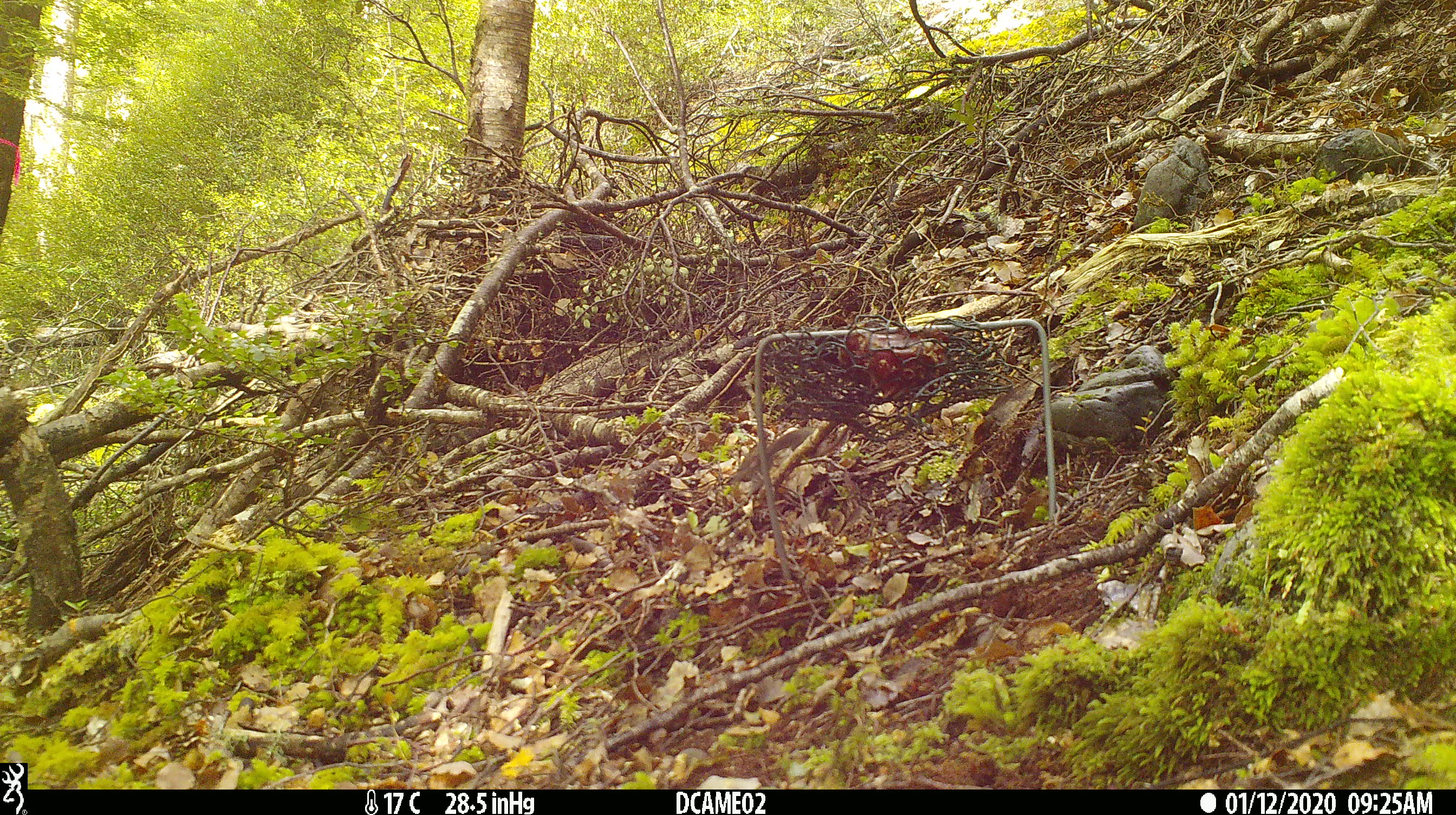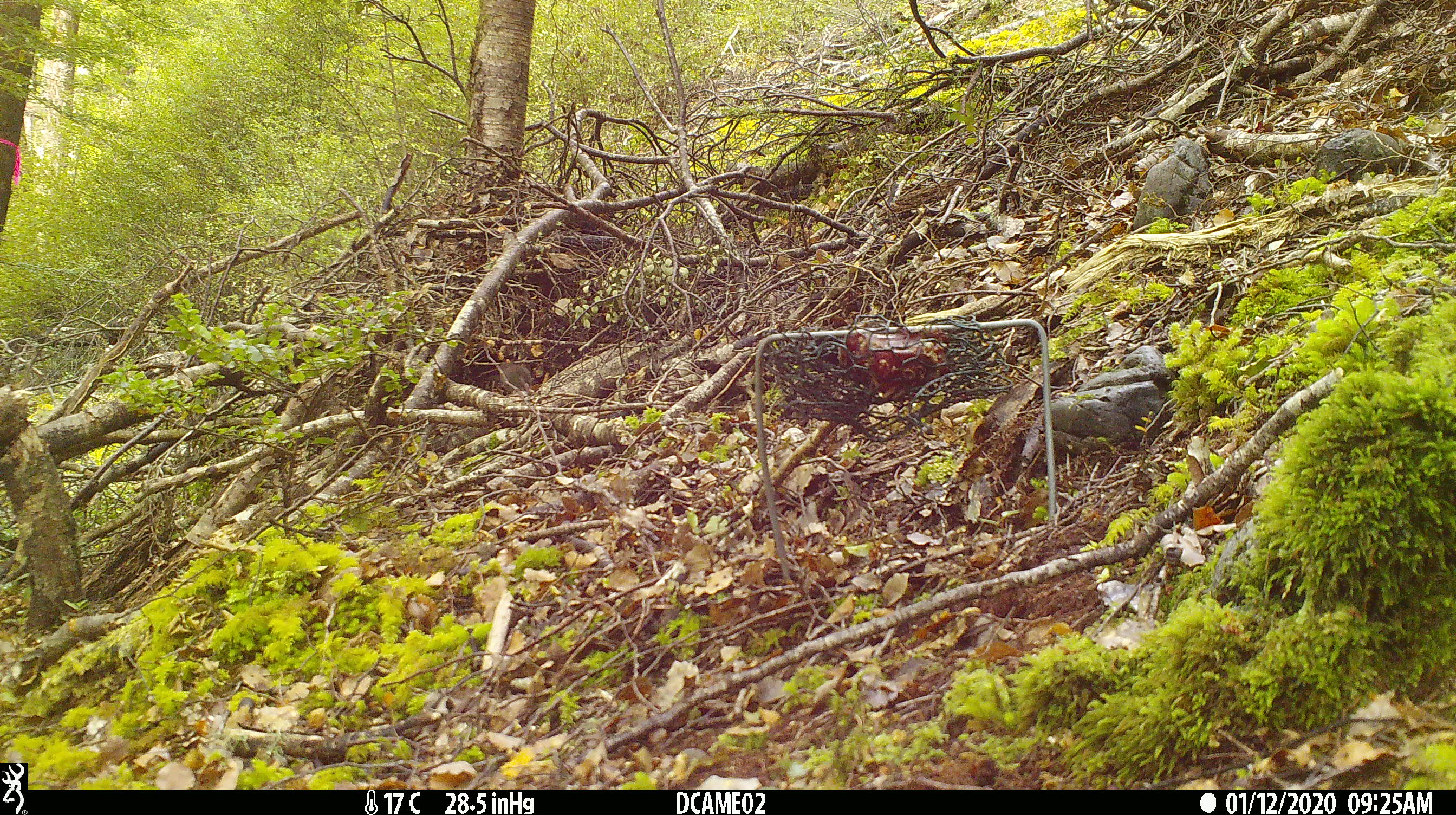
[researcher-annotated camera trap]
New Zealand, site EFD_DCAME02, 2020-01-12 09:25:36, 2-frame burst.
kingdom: Animalia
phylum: Chordata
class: Mammalia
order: Rodentia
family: Muridae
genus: Mus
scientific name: Mus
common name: mouse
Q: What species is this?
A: Mouse (Mus).